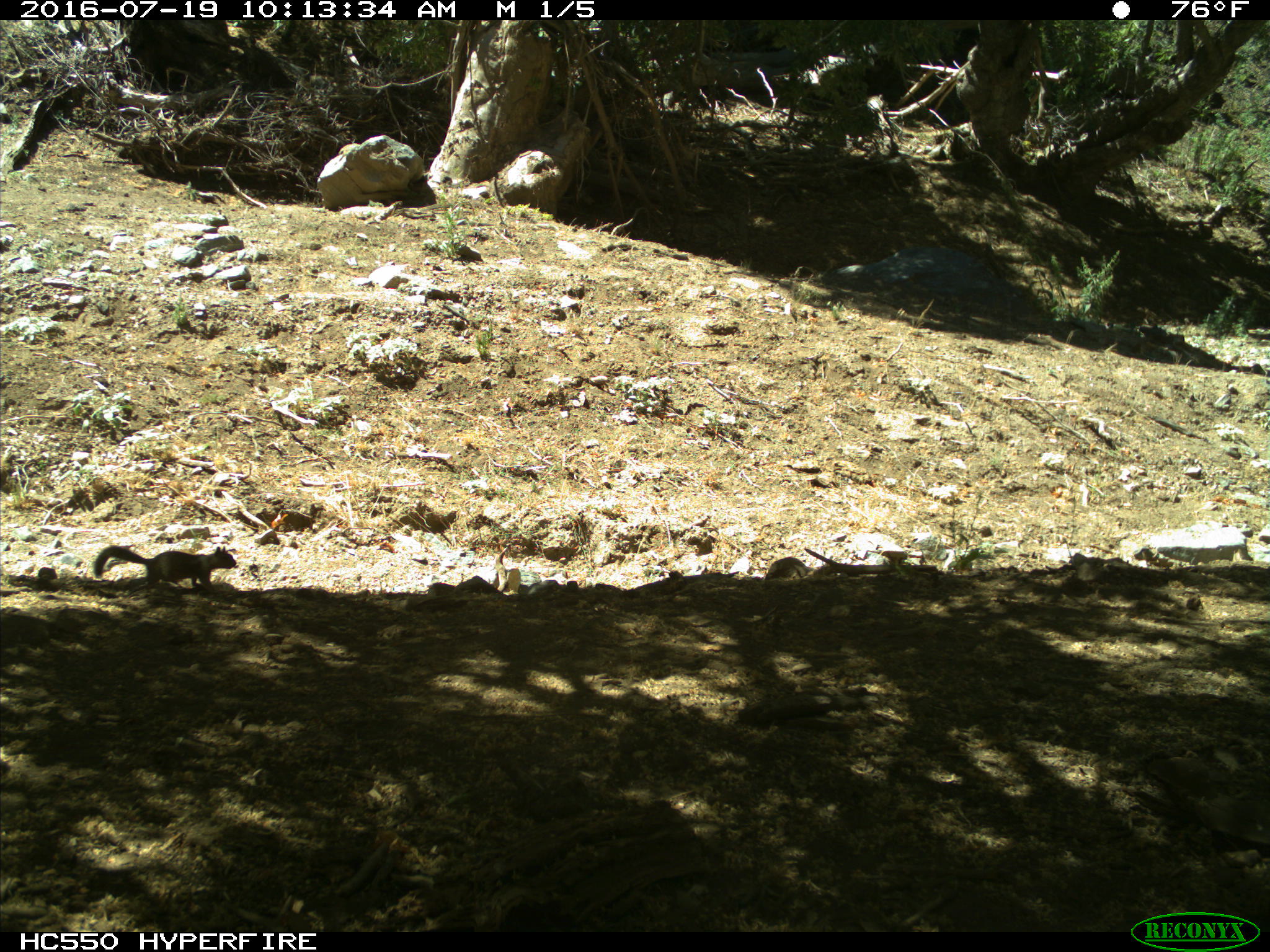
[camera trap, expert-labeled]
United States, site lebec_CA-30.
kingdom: Animalia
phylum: Chordata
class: Mammalia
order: Rodentia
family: Sciuridae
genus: Otospermophilus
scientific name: Otospermophilus beecheyi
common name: california ground squirrel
Otospermophilus beecheyi (california ground squirrel).